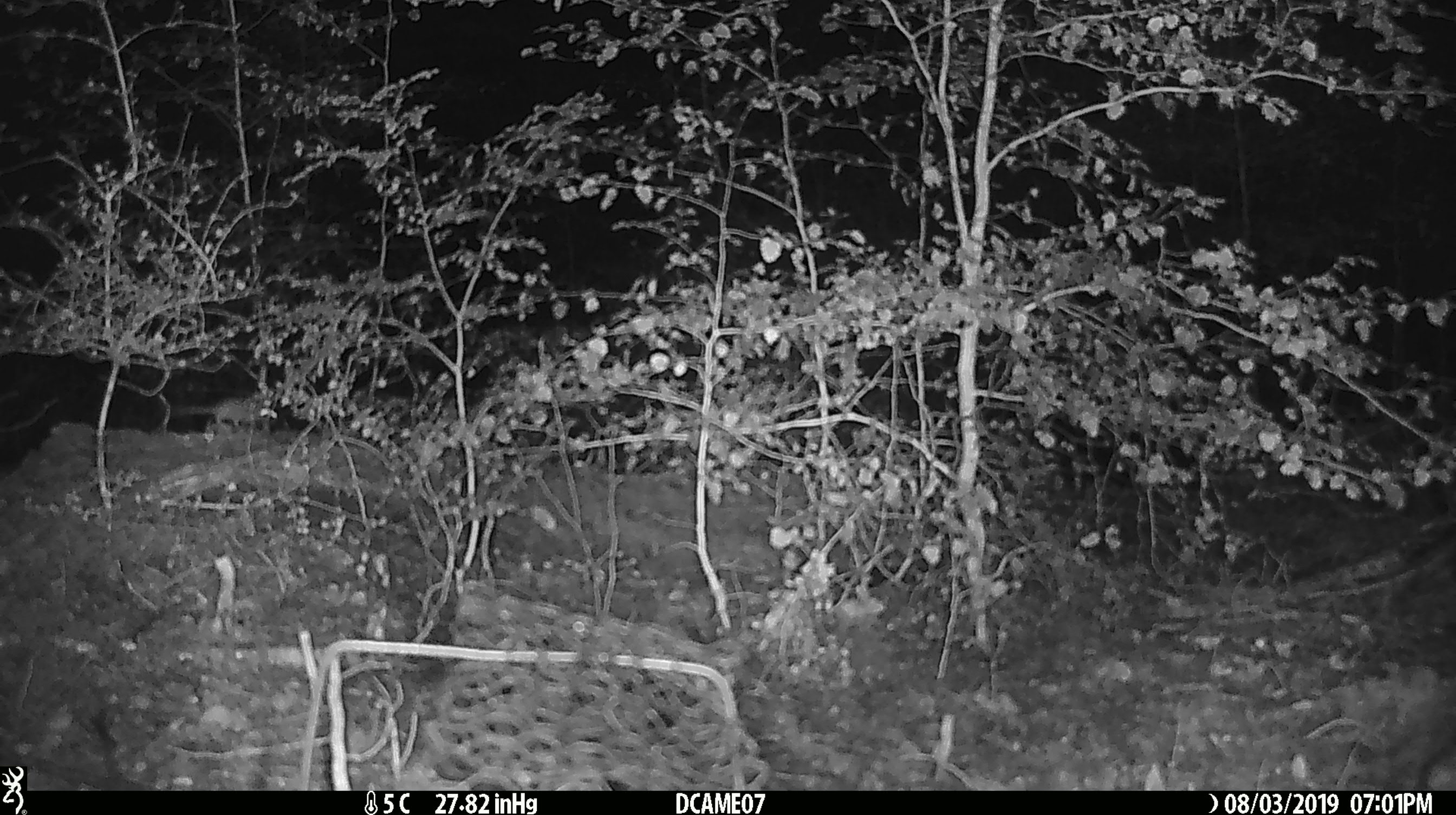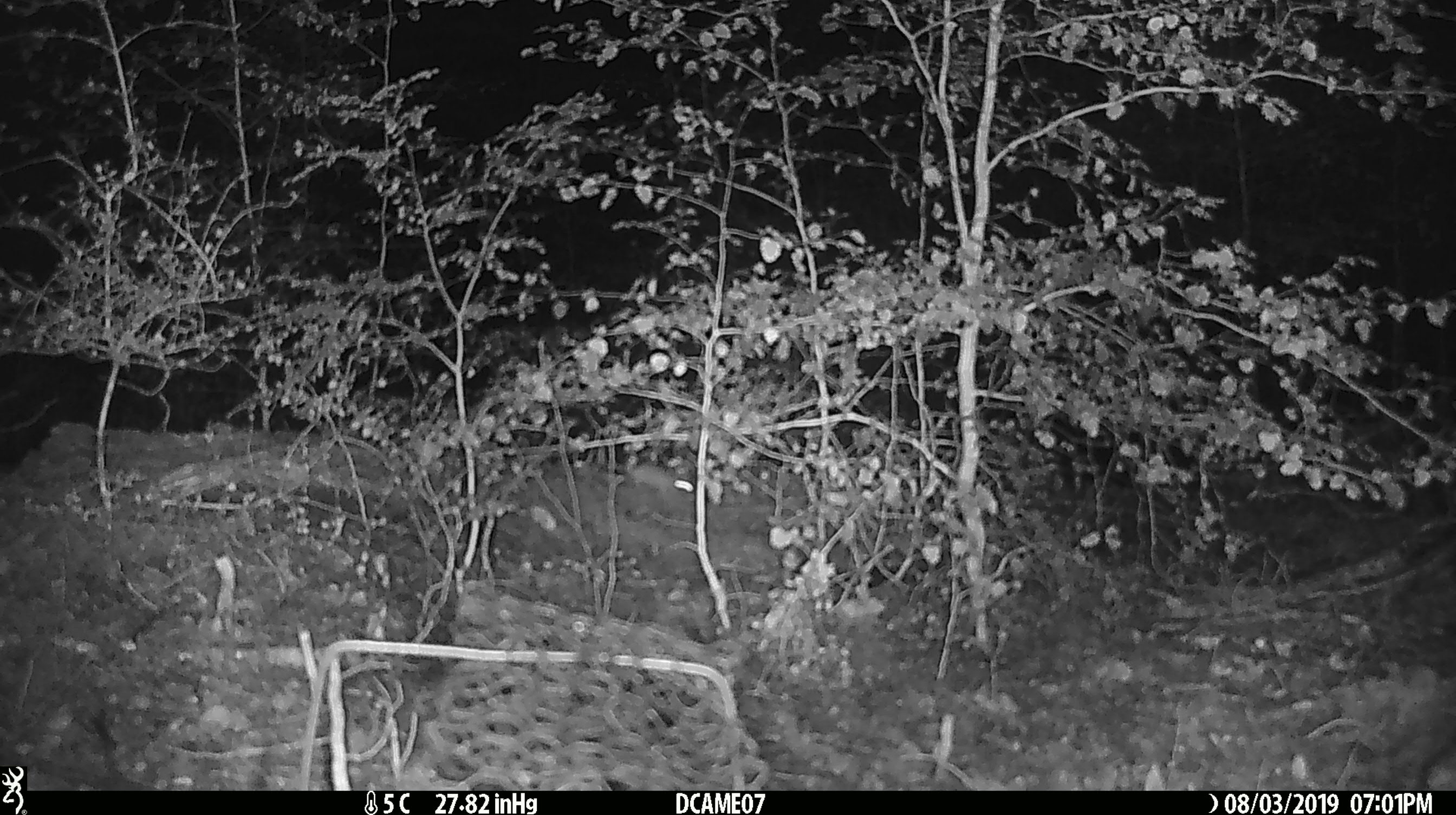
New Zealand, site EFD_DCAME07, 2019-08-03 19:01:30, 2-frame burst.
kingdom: Animalia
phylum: Chordata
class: Mammalia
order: Rodentia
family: Muridae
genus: Mus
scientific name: Mus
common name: mouse